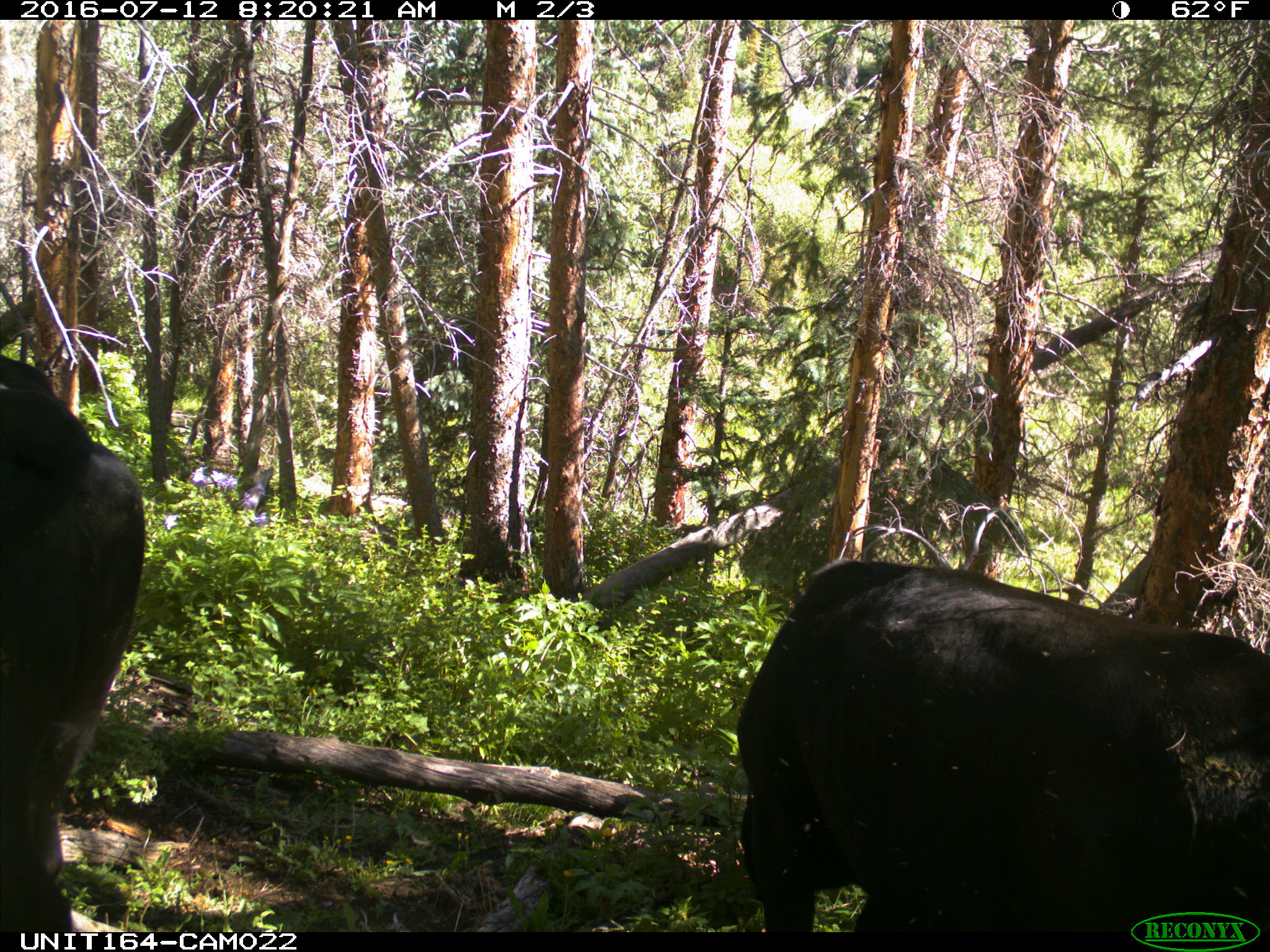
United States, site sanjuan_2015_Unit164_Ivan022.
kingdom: Animalia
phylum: Chordata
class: Mammalia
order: Artiodactyla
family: Bovidae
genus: Bos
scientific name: Bos taurus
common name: domestic cow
Bos taurus (domestic cow).